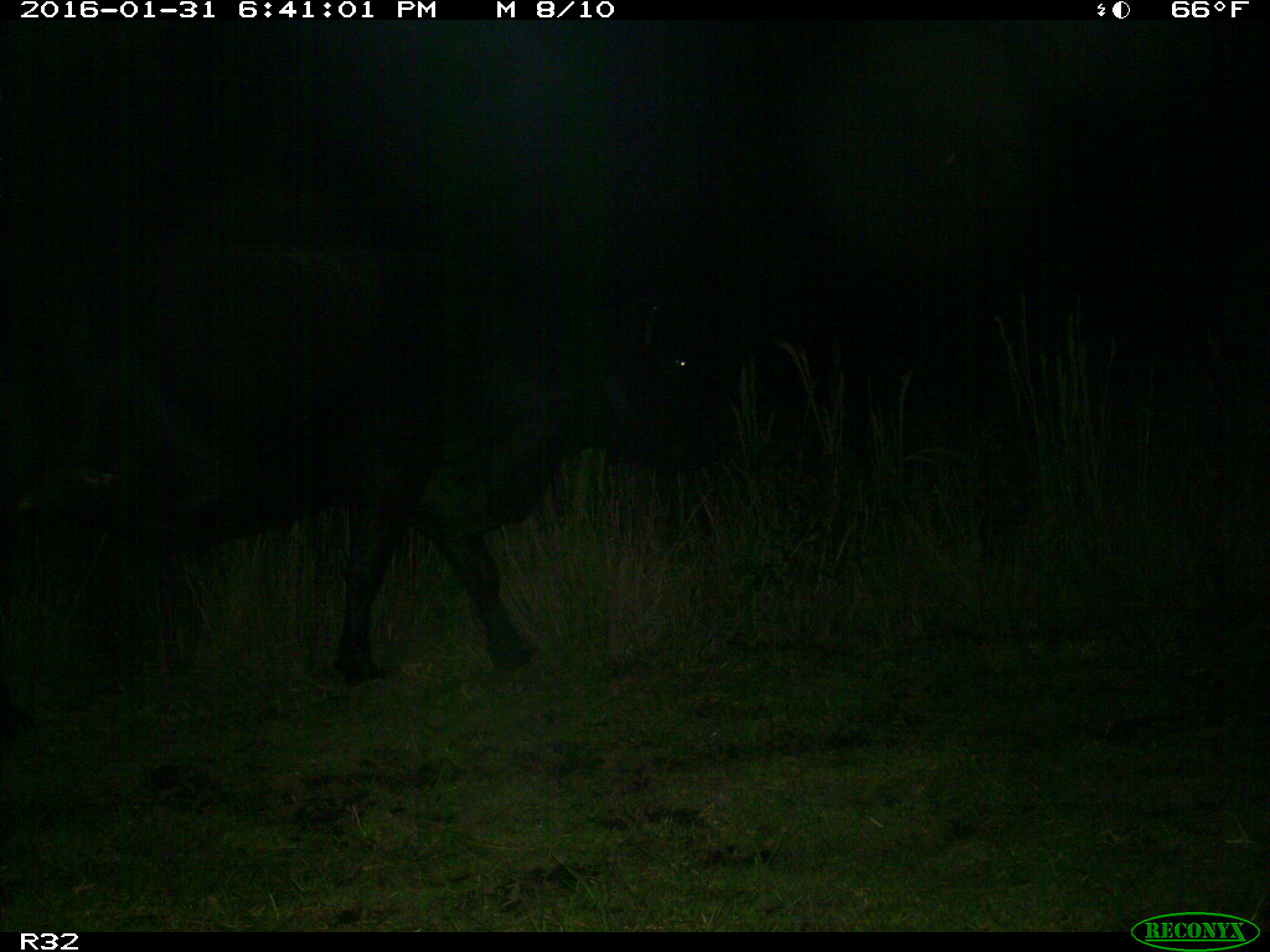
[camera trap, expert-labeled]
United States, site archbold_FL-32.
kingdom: Animalia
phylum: Chordata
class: Mammalia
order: Artiodactyla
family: Bovidae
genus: Bos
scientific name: Bos taurus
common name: domestic cow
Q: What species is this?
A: Bos taurus (domestic cow).